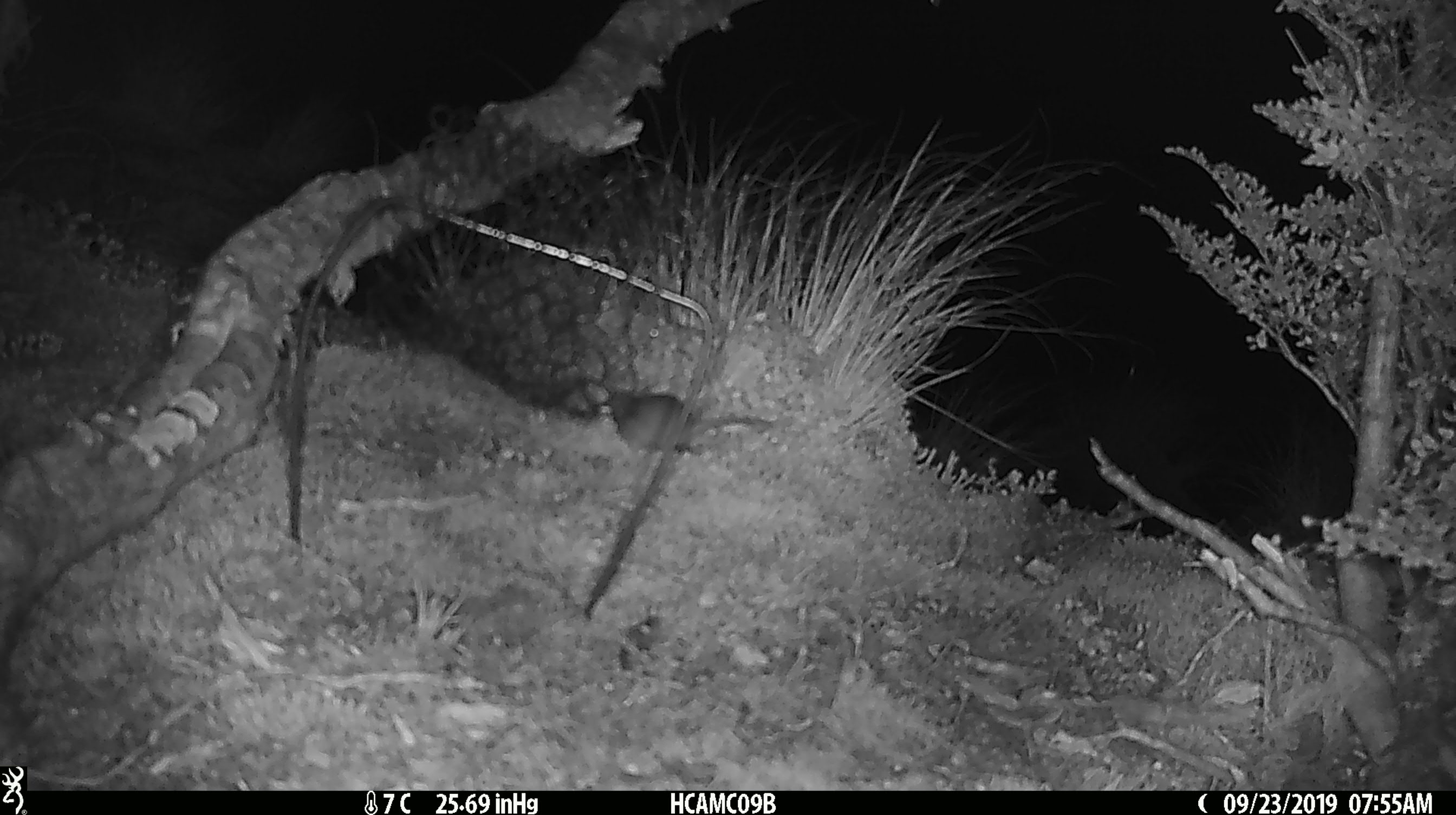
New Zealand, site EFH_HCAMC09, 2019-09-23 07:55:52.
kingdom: Animalia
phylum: Chordata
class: Mammalia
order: Rodentia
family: Muridae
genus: Mus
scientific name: Mus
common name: mouse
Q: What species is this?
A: Mouse (Mus).